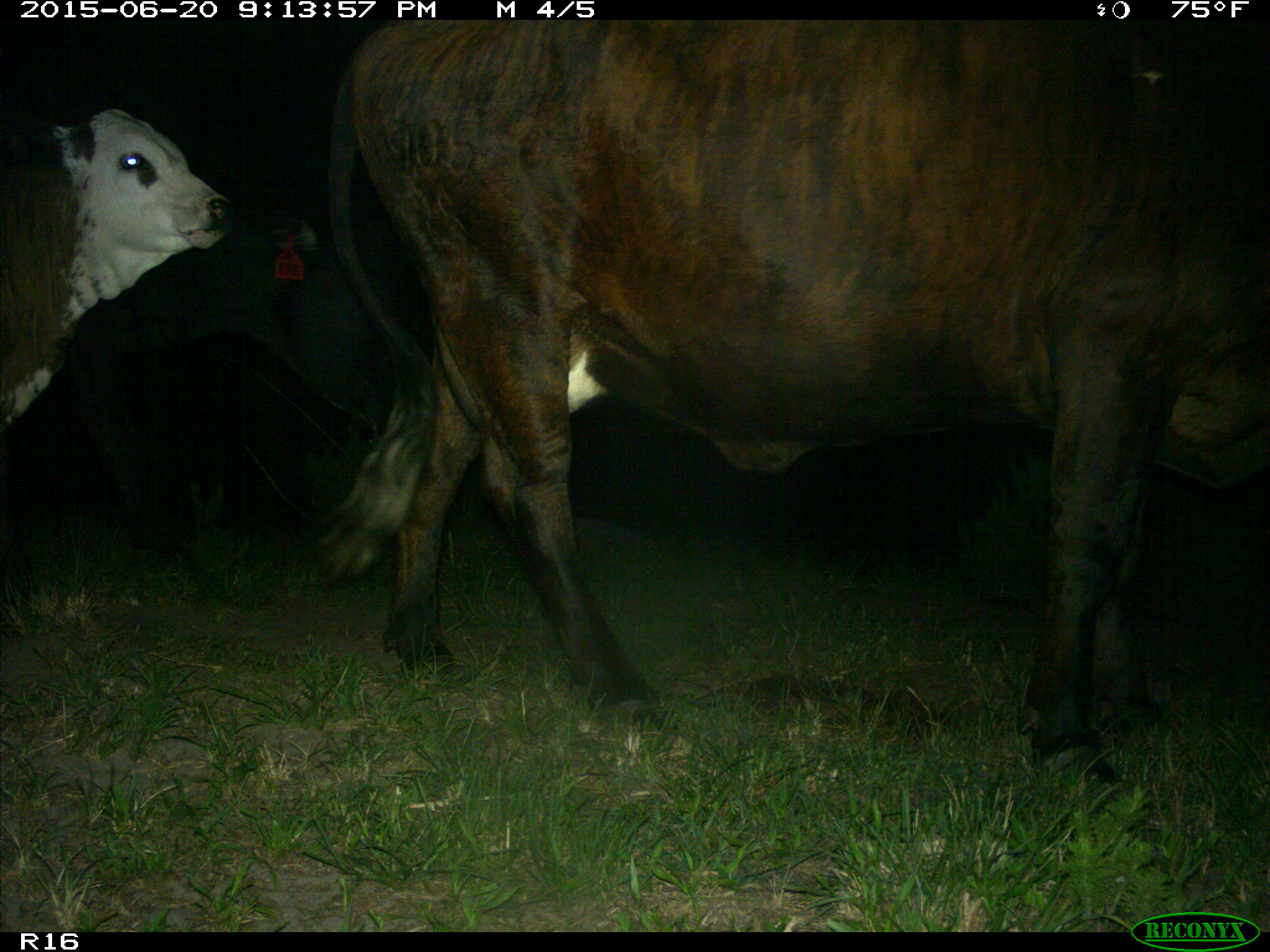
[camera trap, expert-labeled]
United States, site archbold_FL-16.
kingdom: Animalia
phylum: Chordata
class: Mammalia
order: Artiodactyla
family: Bovidae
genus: Bos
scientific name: Bos taurus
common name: domestic cow